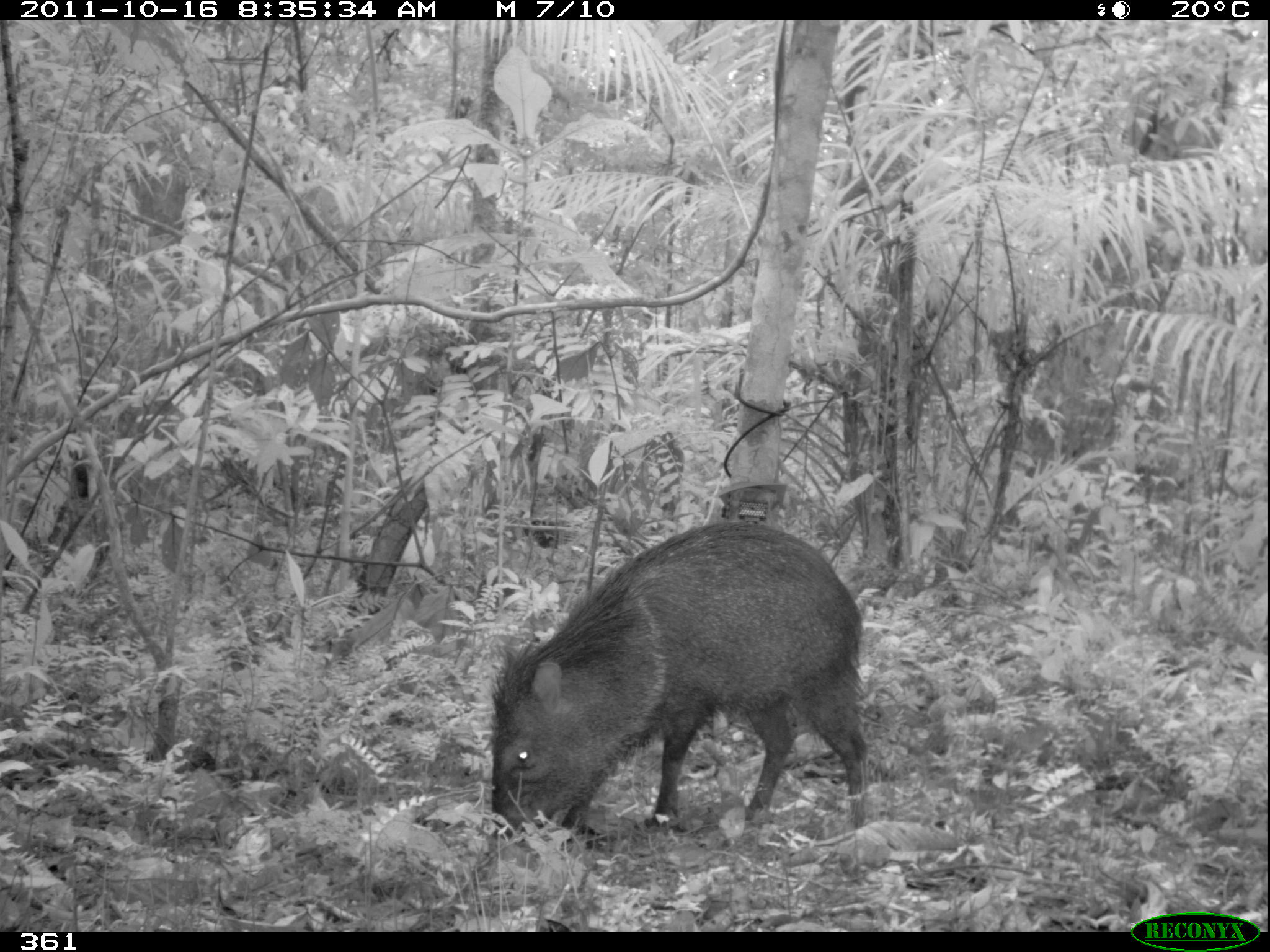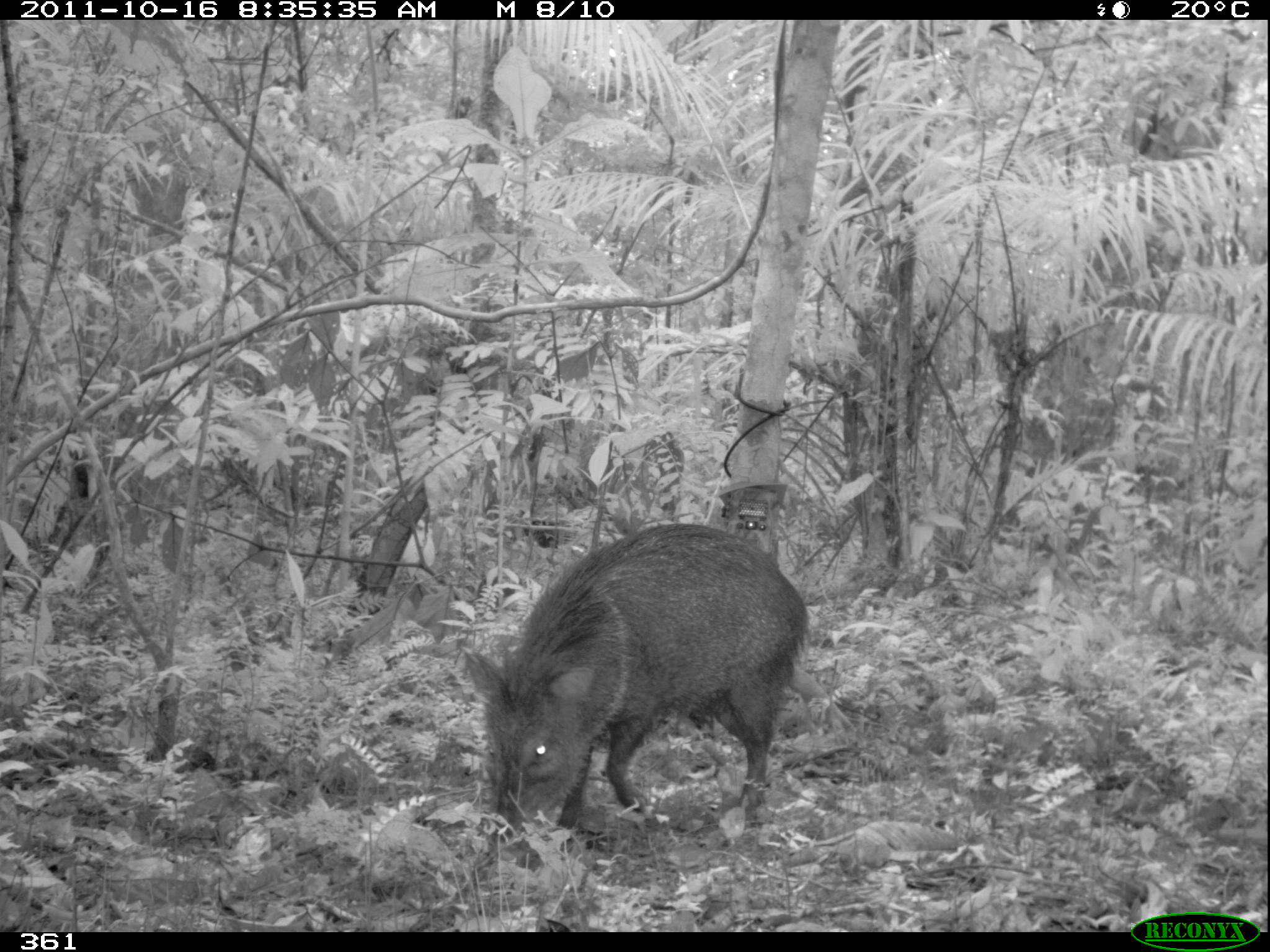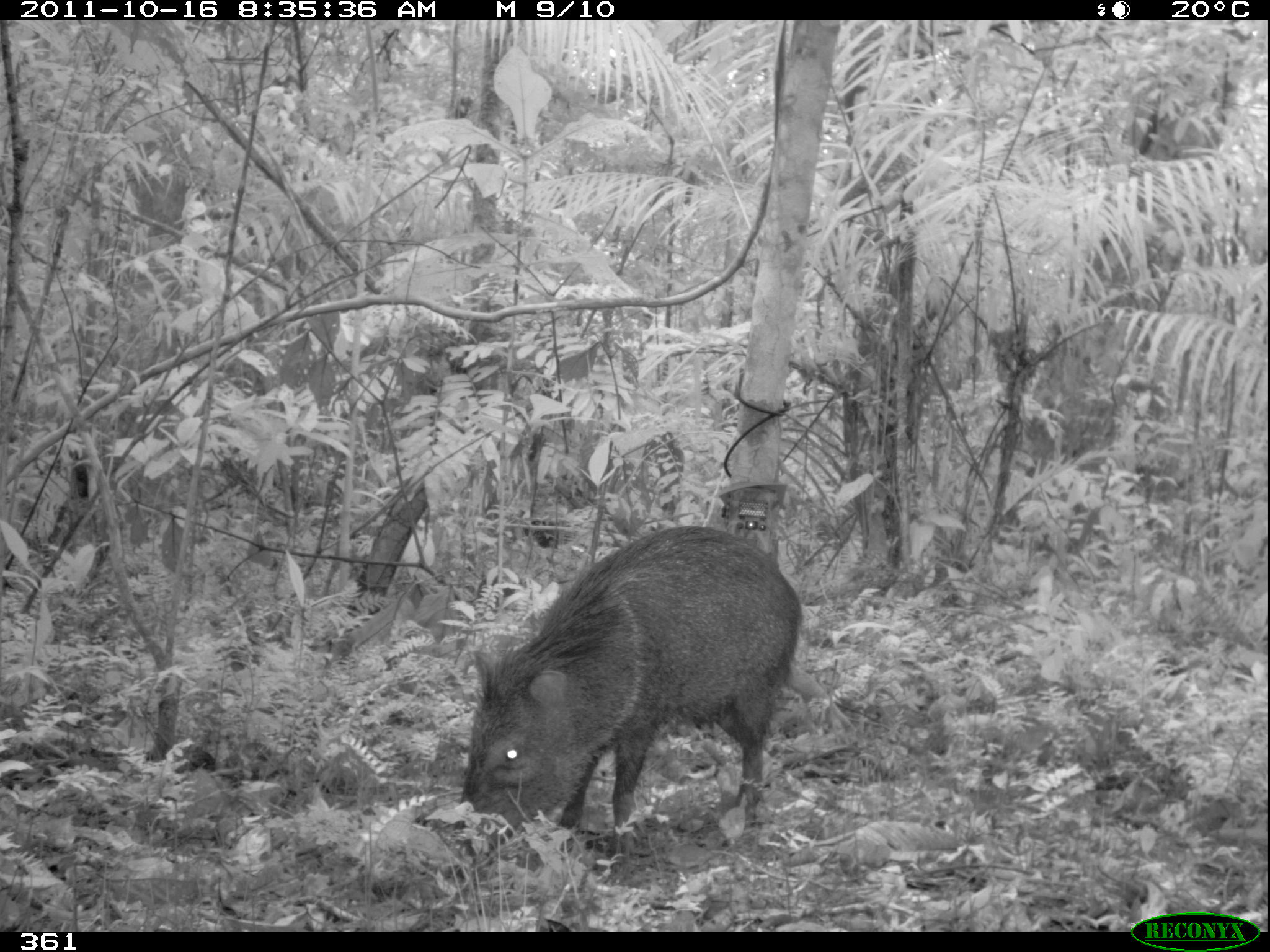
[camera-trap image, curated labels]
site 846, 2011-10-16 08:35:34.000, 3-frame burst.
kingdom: Animalia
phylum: Chordata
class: Mammalia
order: Artiodactyla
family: Tayassuidae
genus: Pecari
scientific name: Pecari tajacu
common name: collared peccary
Pecari tajacu (collared peccary).